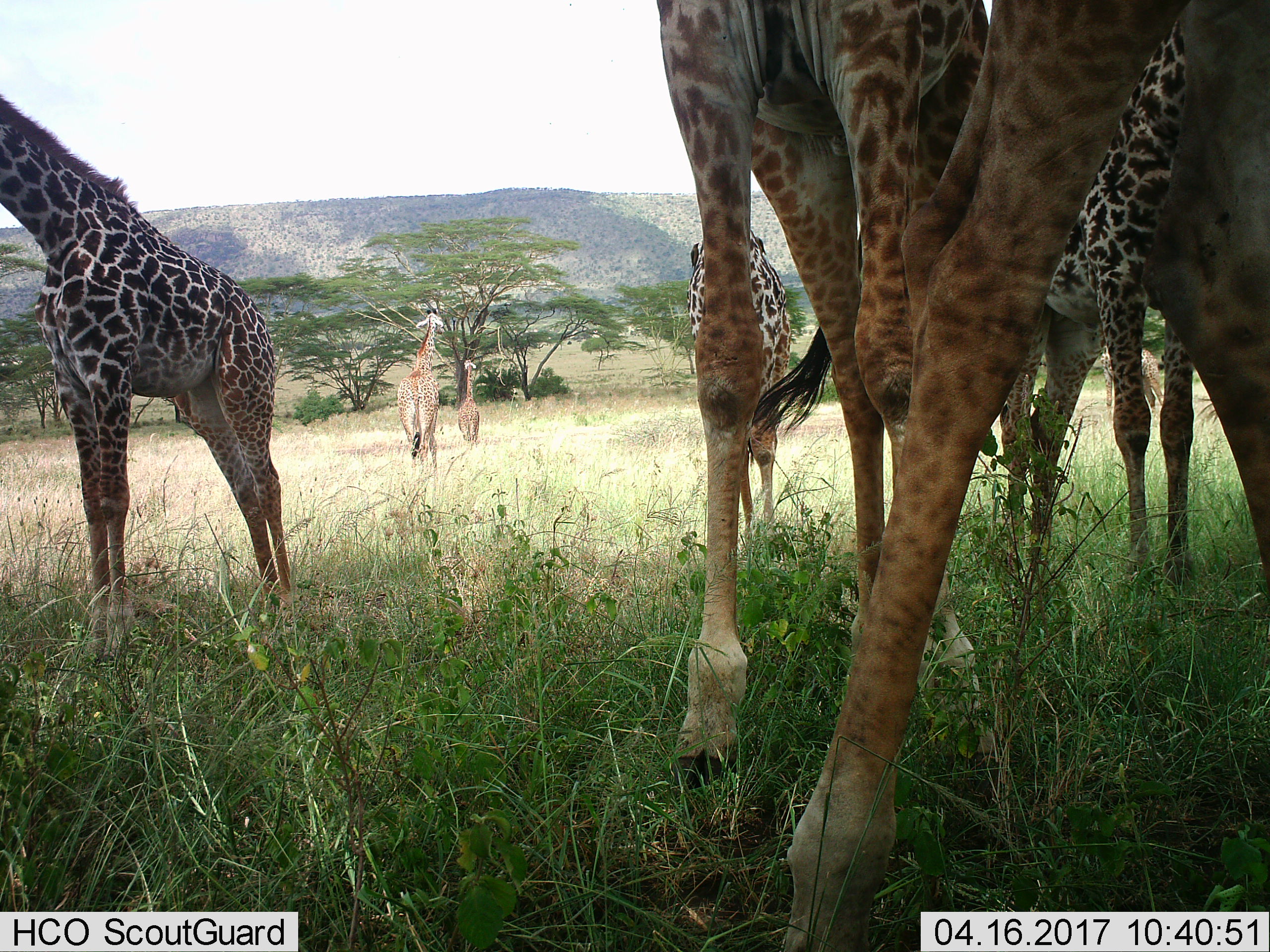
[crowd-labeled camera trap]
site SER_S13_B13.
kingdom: Animalia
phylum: Chordata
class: Mammalia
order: Artiodactyla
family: Giraffidae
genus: Giraffa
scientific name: Giraffa camelopardalis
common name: giraffe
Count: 7.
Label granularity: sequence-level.